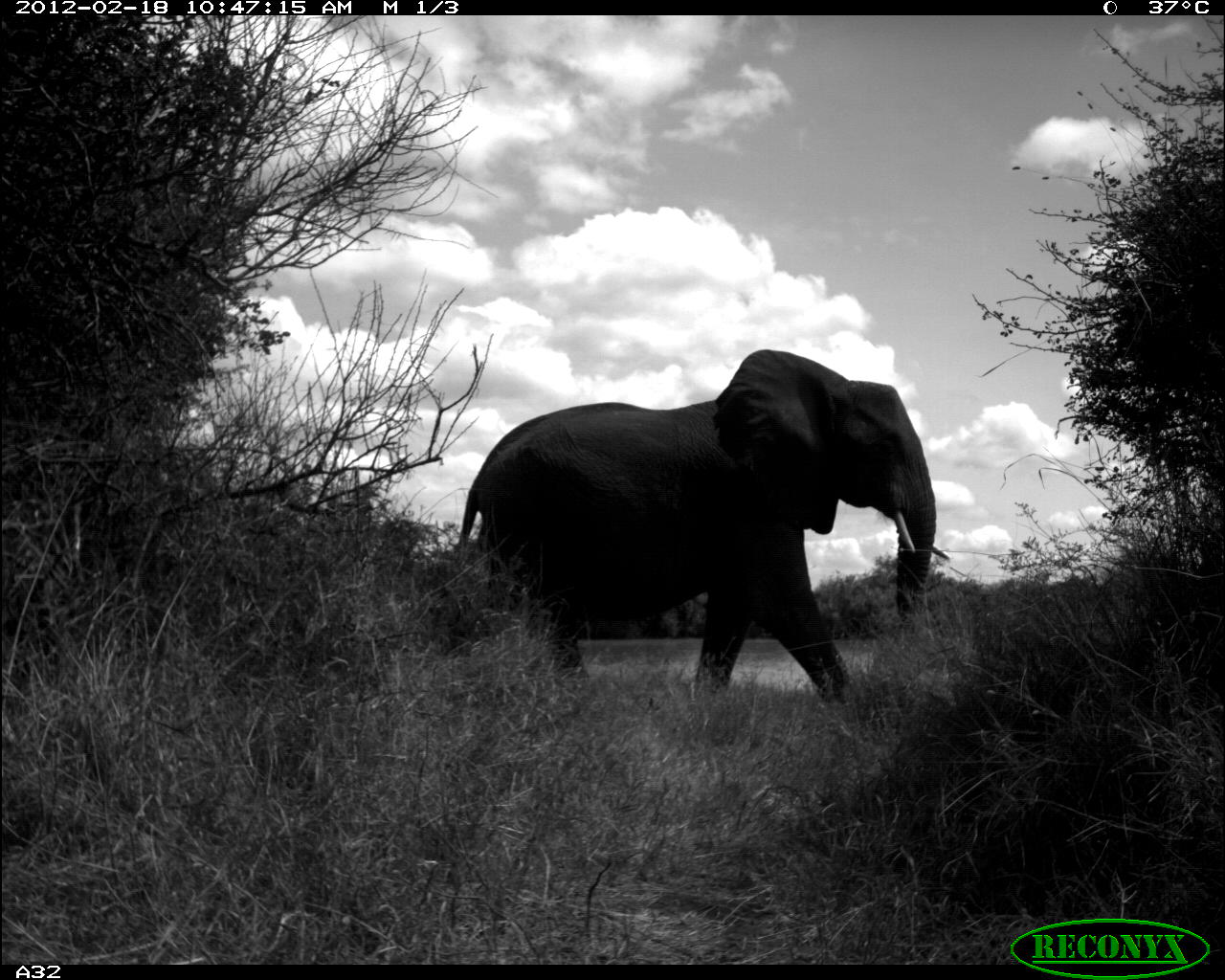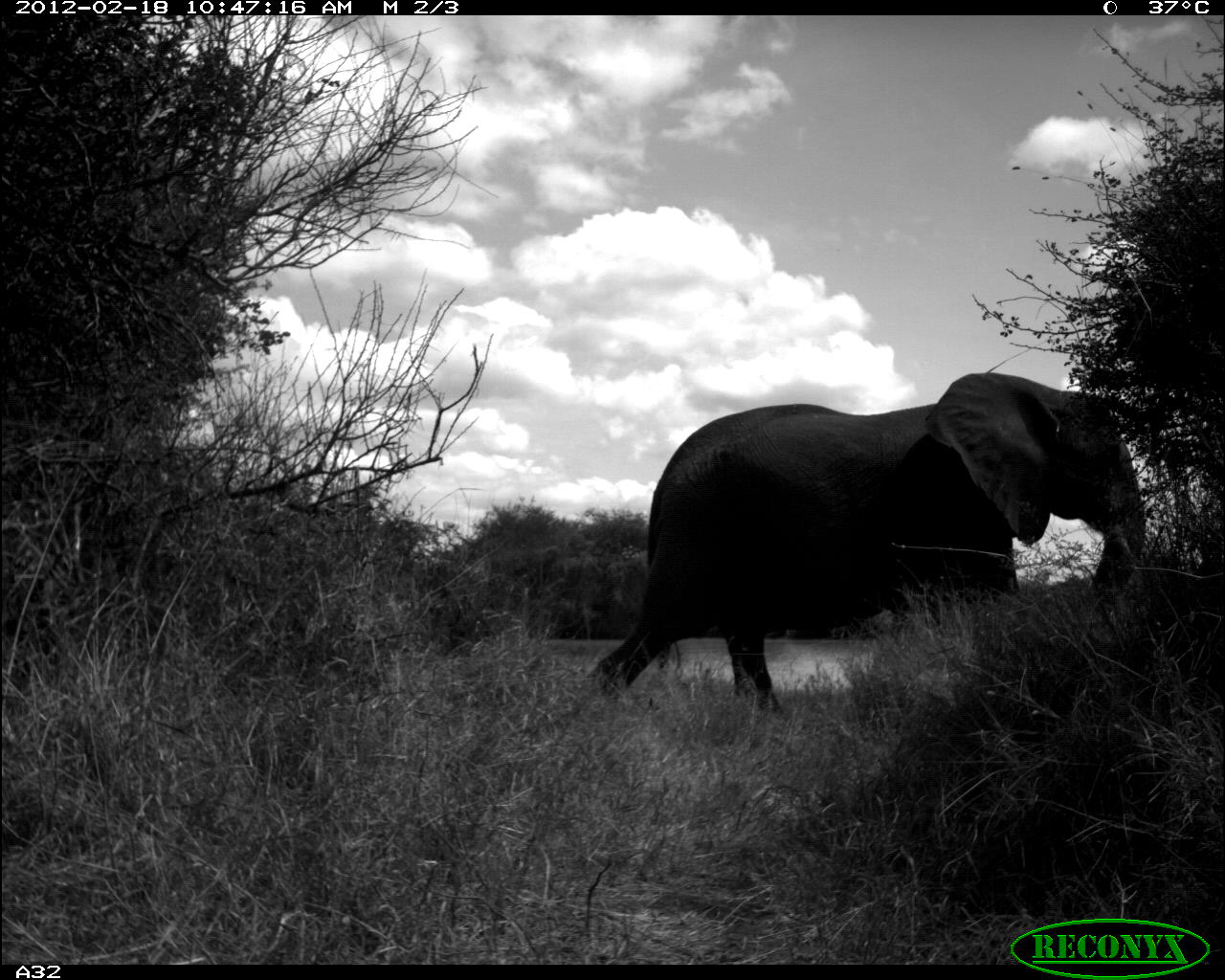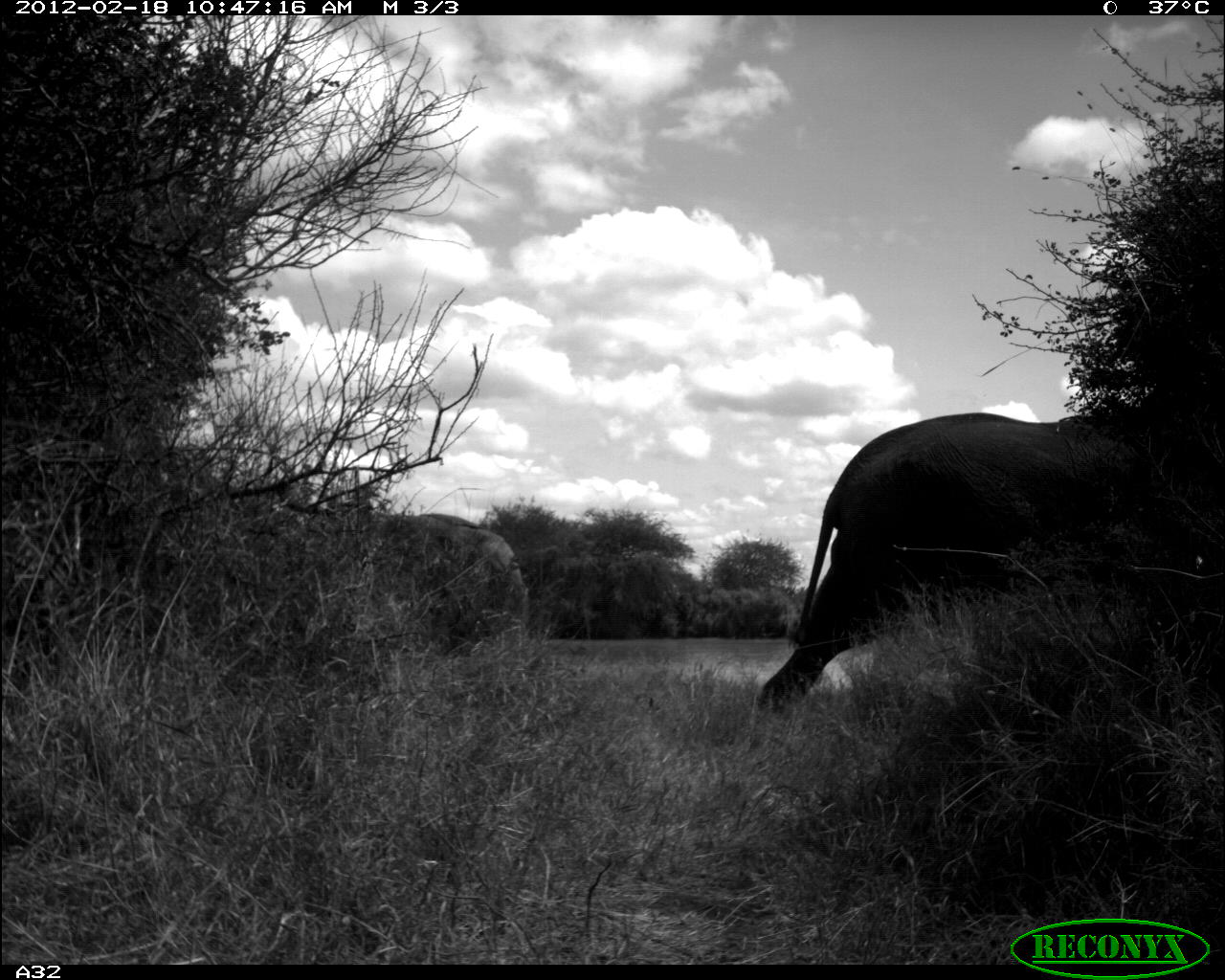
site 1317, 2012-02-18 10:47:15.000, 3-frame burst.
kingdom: Animalia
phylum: Chordata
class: Mammalia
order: Proboscidea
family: Elephantidae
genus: Loxodonta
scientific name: Loxodonta africana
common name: african bush elephant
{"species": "Loxodonta africana (african bush elephant)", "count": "1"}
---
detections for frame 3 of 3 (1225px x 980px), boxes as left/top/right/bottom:
loxodonta africana: 754/410/1225/713; 368/511/528/632